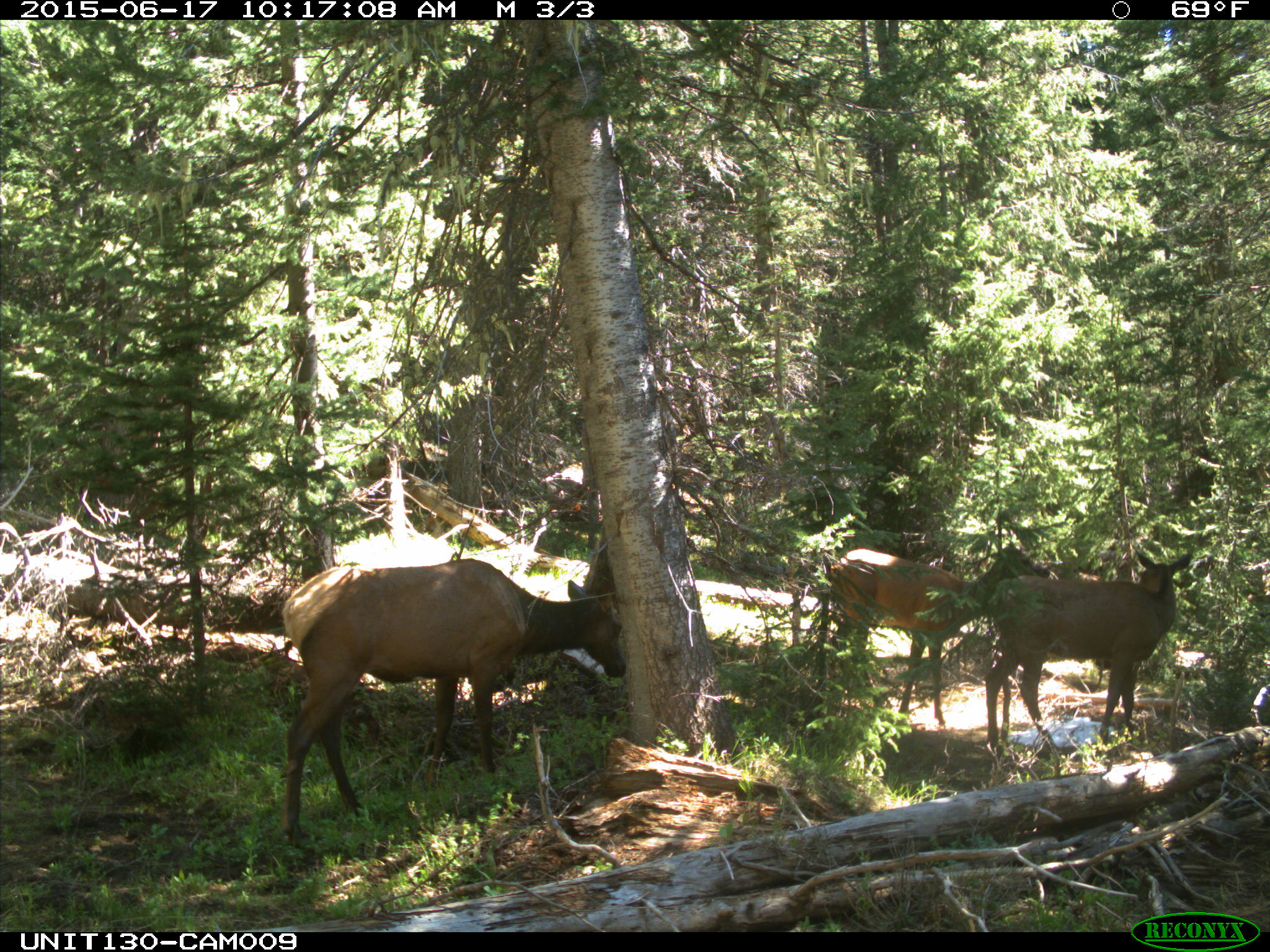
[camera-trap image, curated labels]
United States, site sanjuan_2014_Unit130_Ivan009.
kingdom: Animalia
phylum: Chordata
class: Mammalia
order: Artiodactyla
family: Cervidae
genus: Cervus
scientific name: Cervus elaphus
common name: red deer